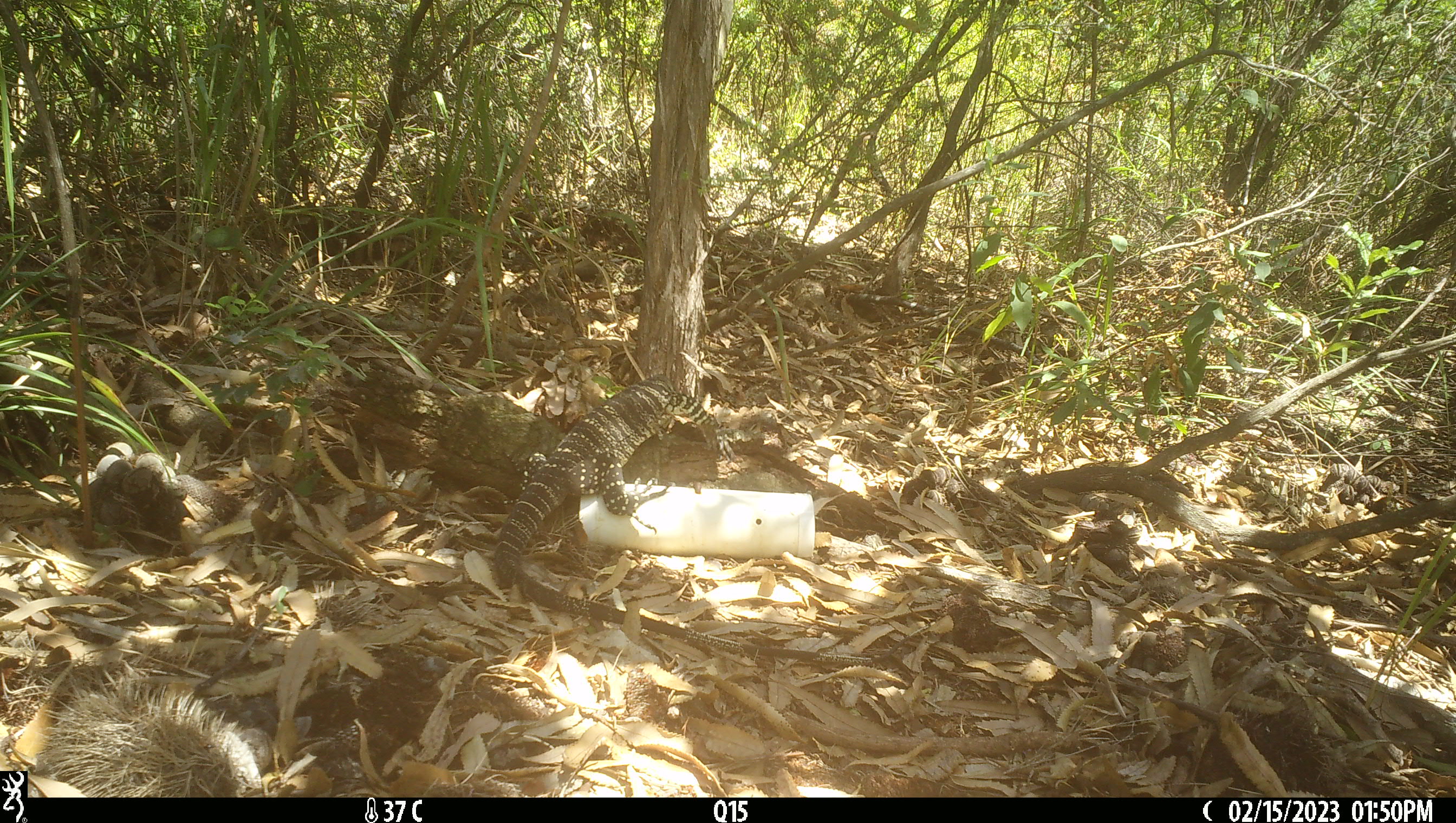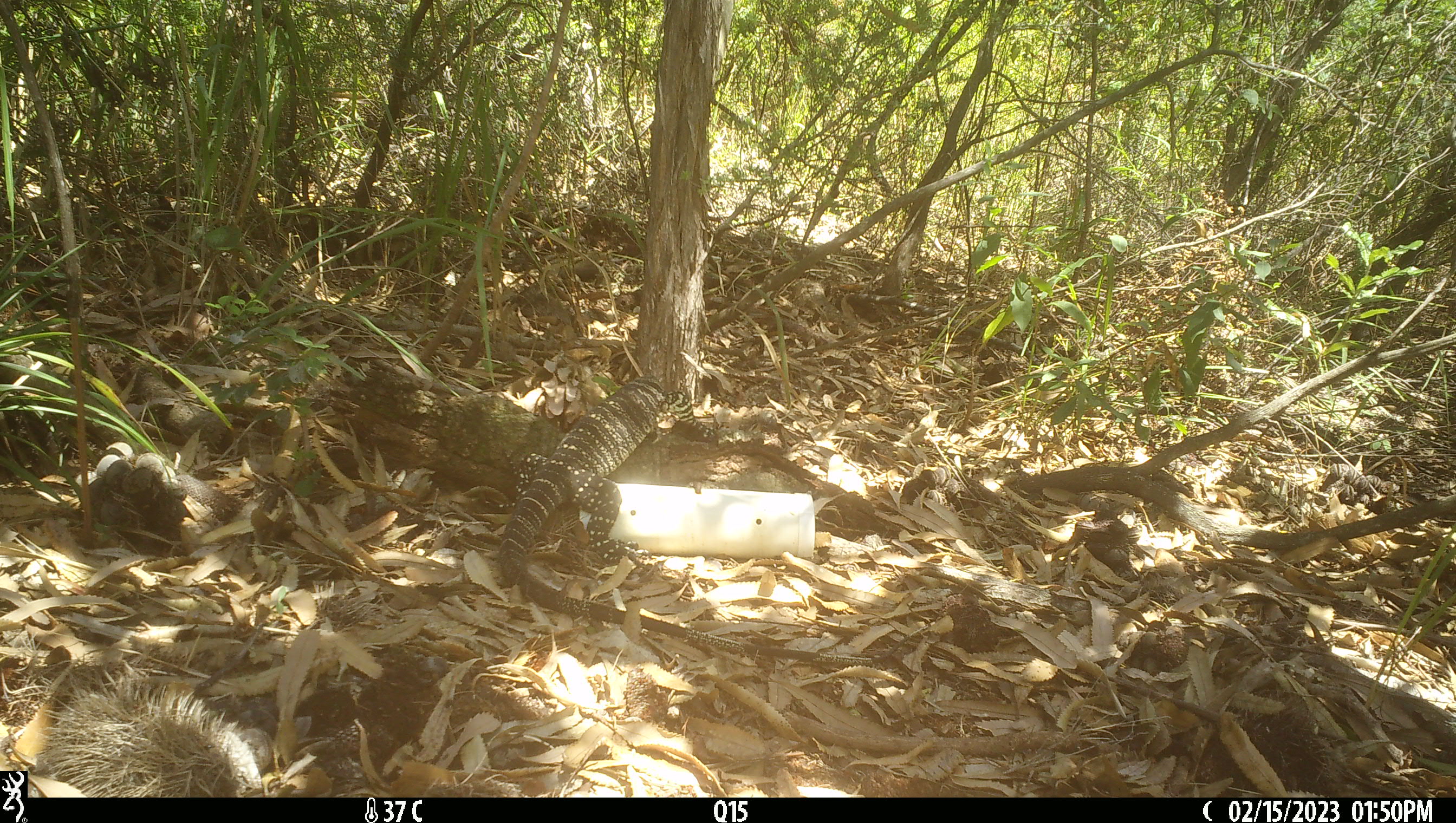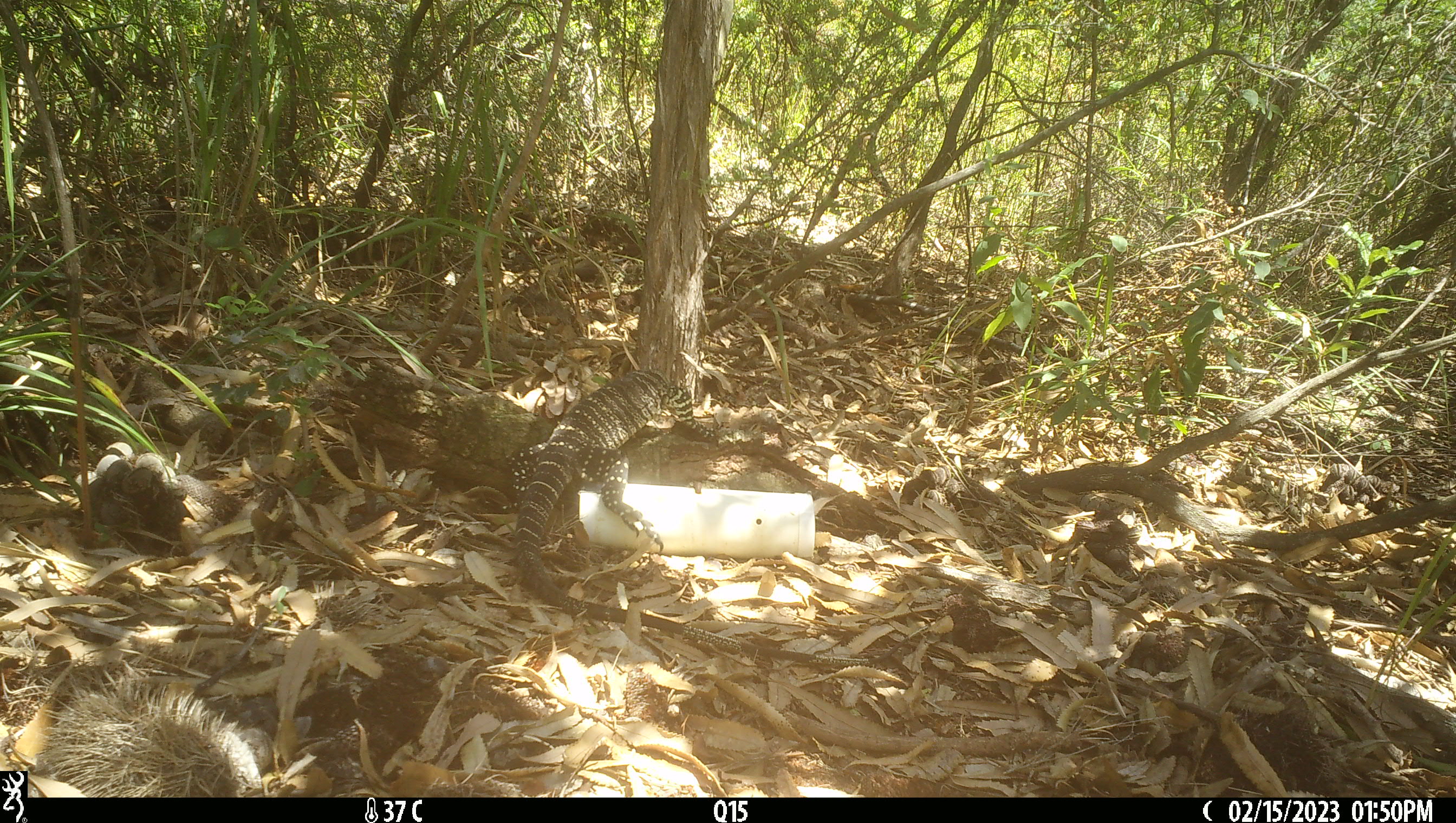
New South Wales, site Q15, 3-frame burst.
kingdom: Animalia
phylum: Chordata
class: Reptilia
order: Squamata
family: Varanidae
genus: Varanus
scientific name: Varanus varius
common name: lace monitor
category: goanna